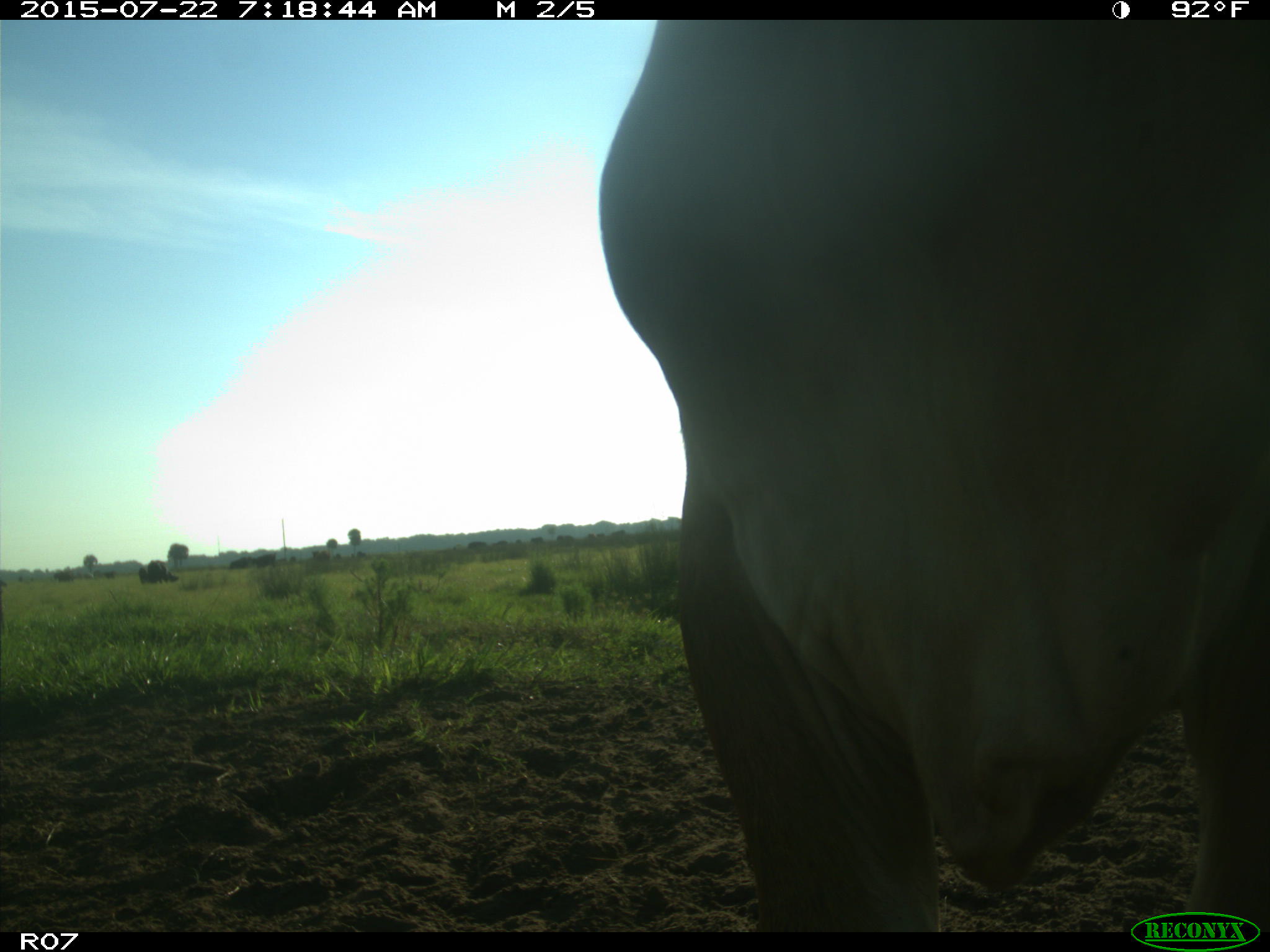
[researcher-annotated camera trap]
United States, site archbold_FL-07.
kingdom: Animalia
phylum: Chordata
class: Mammalia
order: Artiodactyla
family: Suidae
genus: Sus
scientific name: Sus scrofa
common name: wild boar